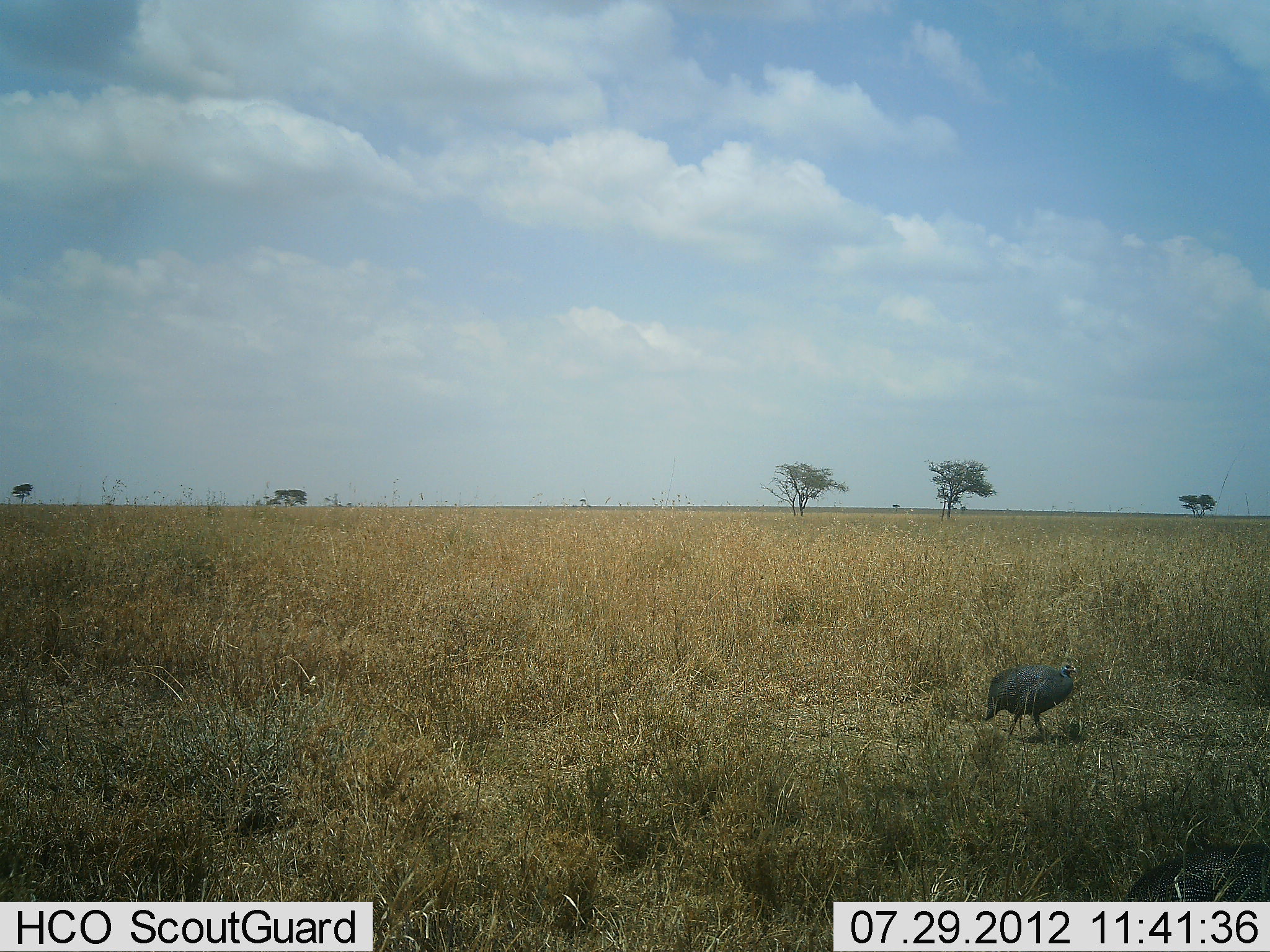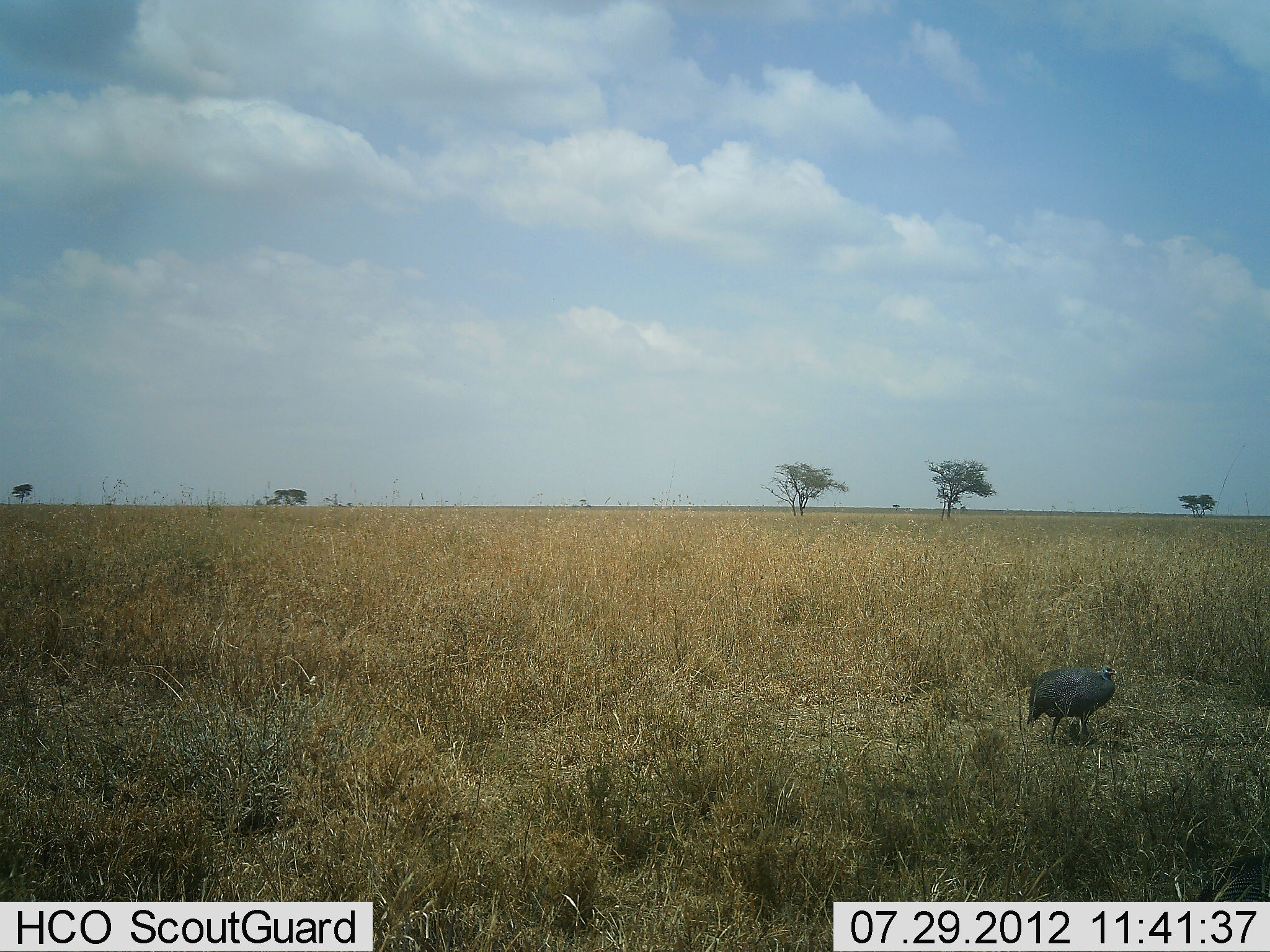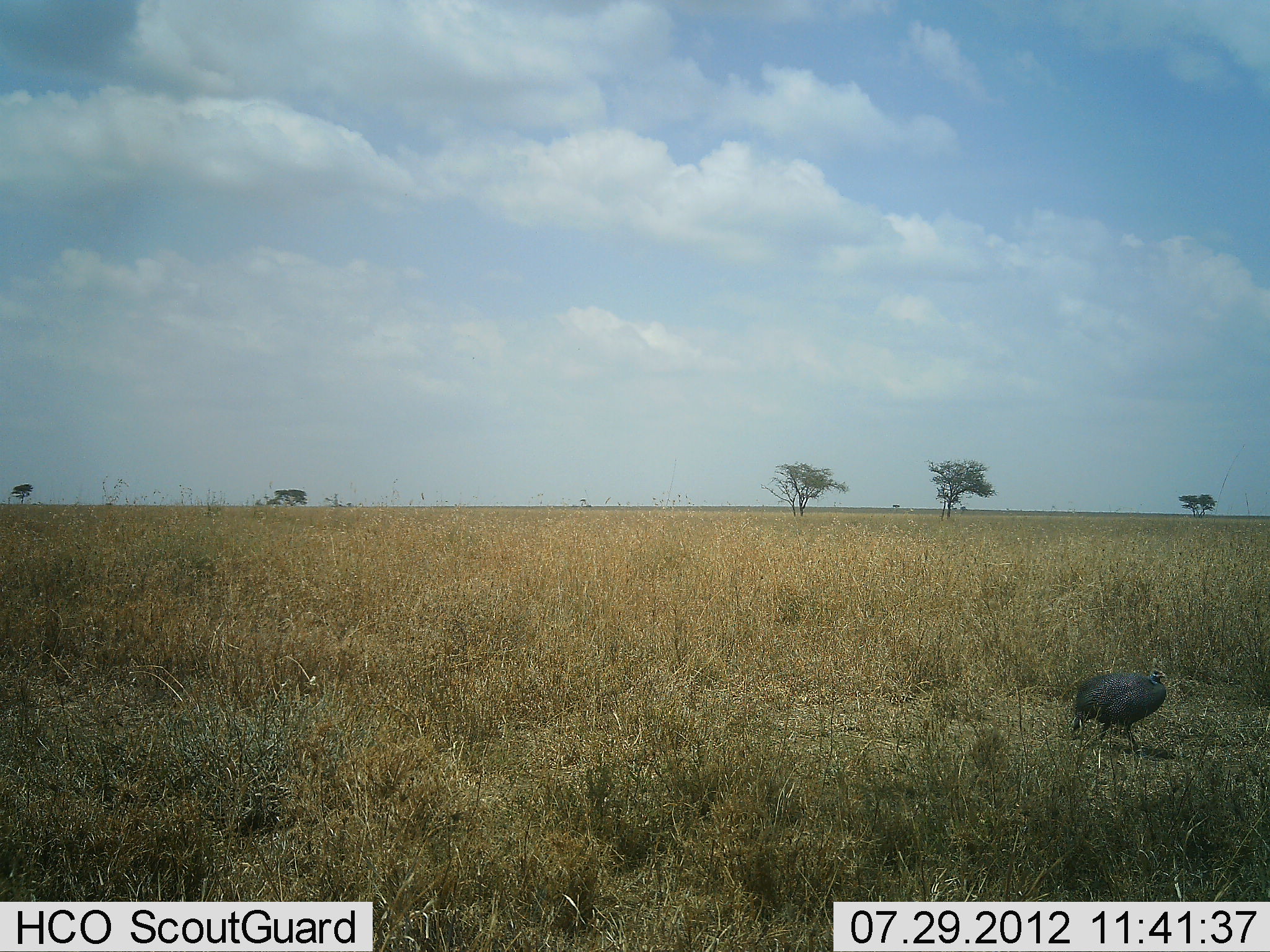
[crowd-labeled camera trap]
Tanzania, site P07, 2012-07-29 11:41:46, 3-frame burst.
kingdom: Animalia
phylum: Chordata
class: Aves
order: Galliformes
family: Numididae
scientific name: Numididae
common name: guinea fowl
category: guineafowl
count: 2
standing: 0%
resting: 0%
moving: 100%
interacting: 0%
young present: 0%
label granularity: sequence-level